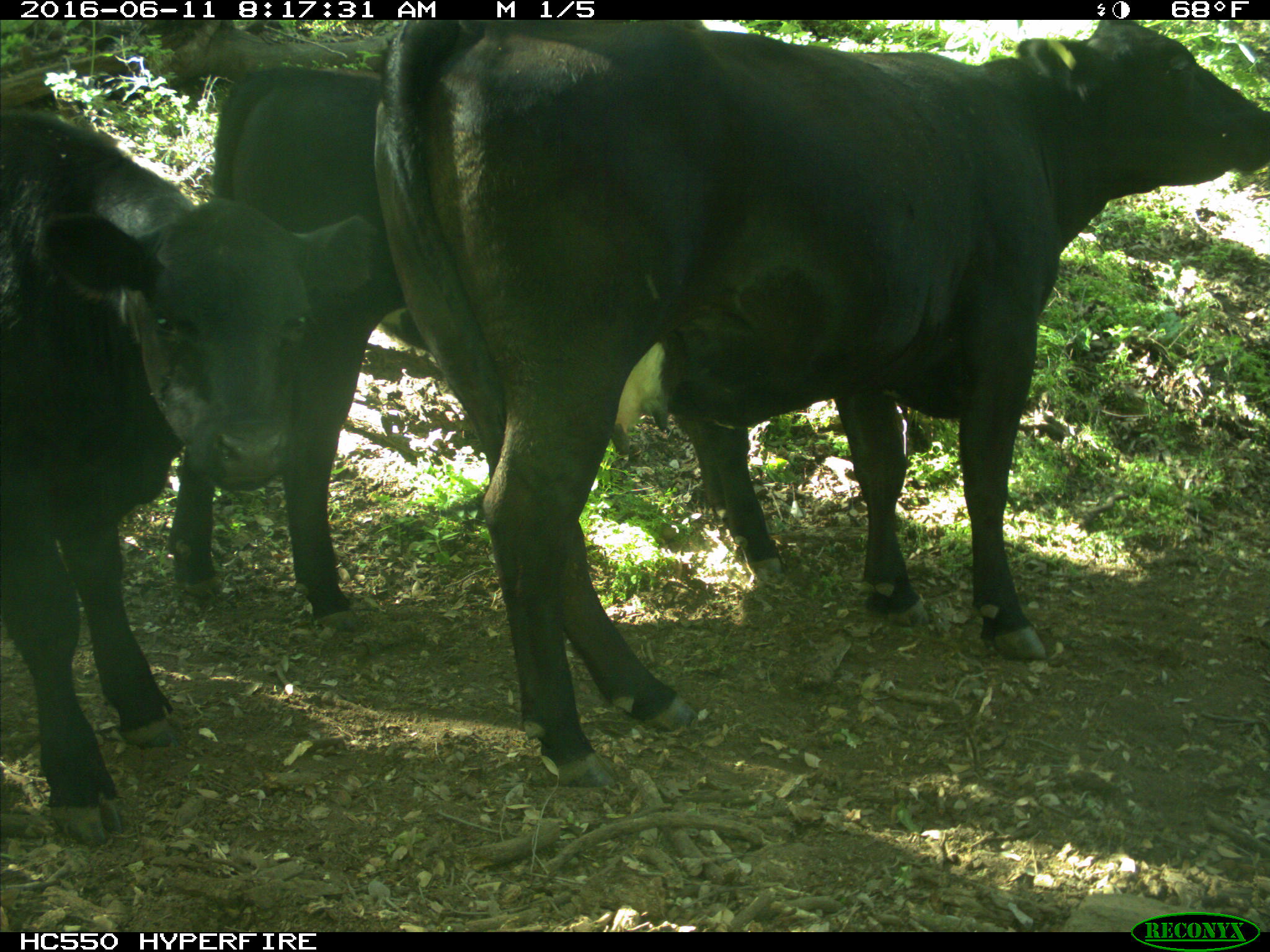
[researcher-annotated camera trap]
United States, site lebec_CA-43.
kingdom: Animalia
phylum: Chordata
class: Mammalia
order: Artiodactyla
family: Bovidae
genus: Bos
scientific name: Bos taurus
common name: domestic cow